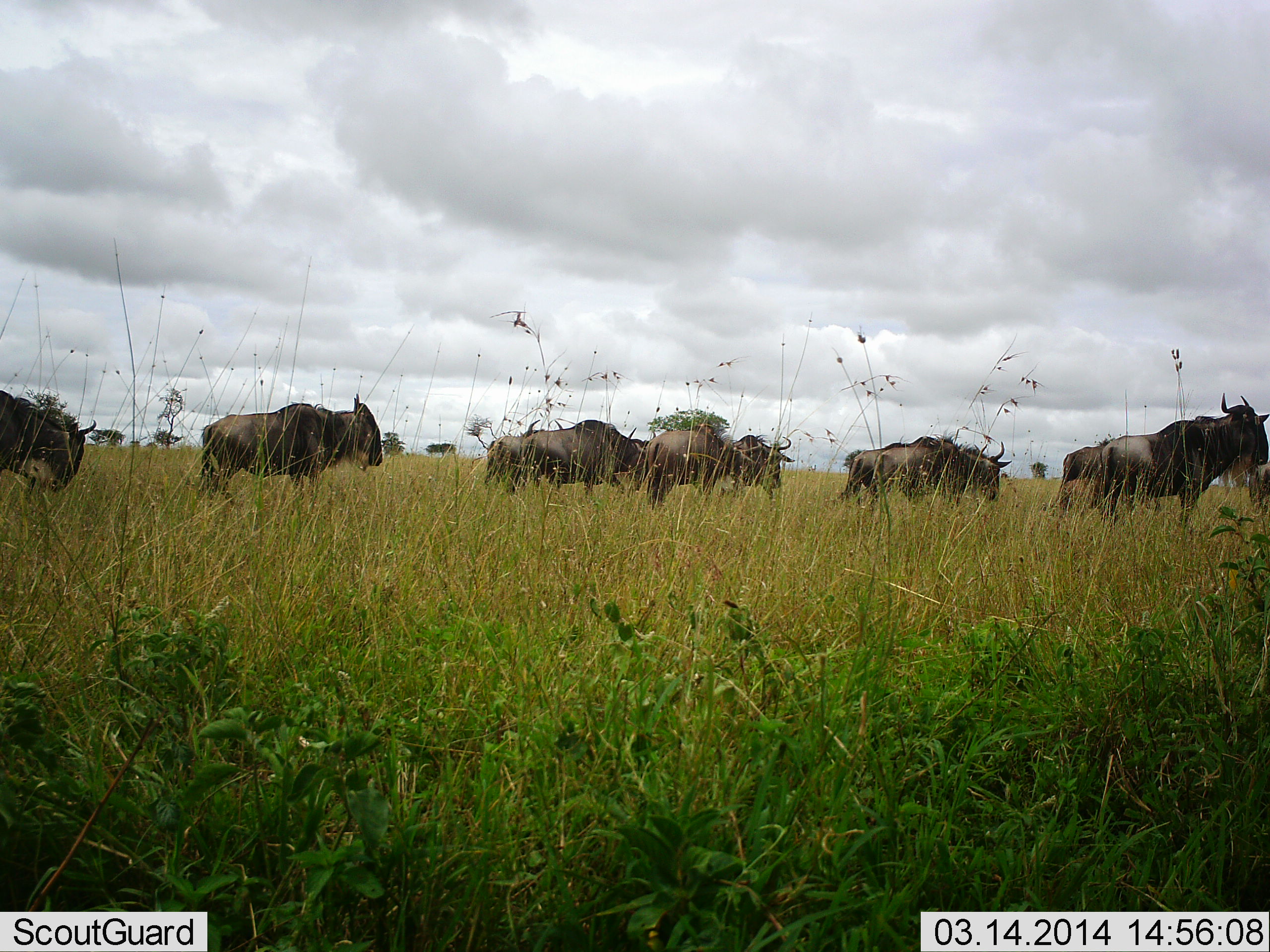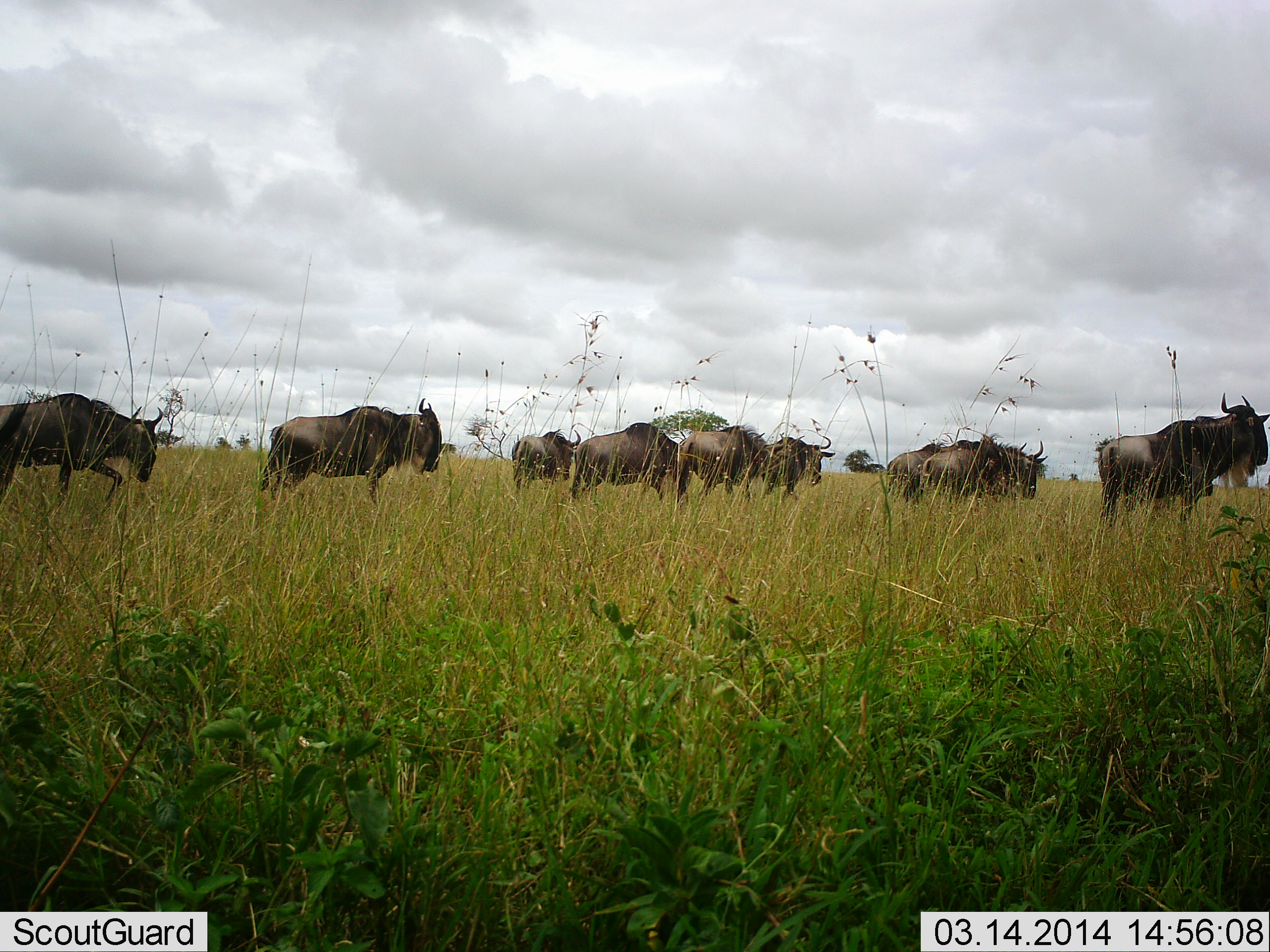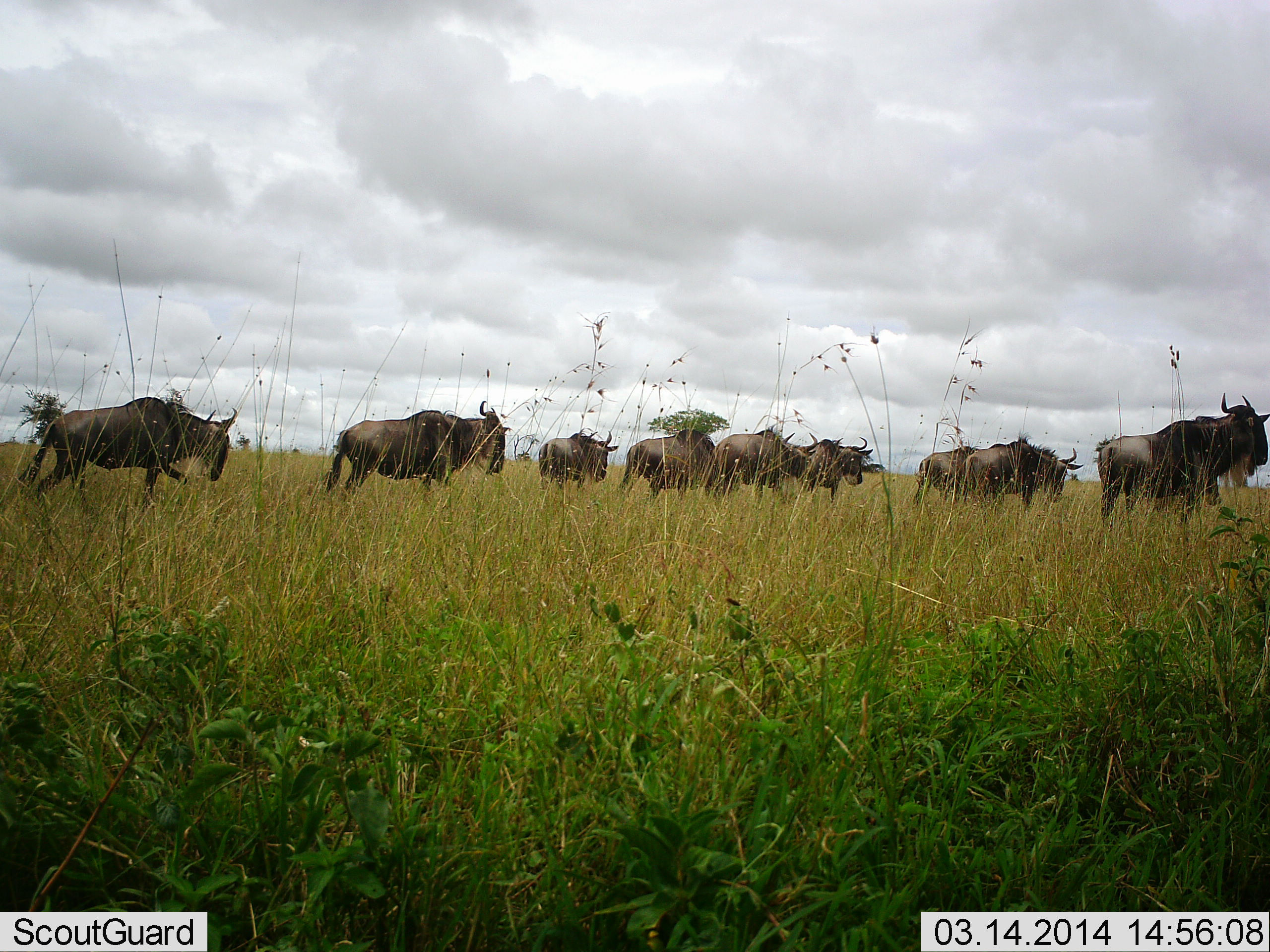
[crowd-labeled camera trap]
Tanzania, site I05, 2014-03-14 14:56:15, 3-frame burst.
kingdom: Animalia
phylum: Chordata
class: Mammalia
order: Artiodactyla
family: Bovidae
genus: Connochaetes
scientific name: Connochaetes taurinus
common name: blue wildebeest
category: wildebeest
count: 10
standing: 70%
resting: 0%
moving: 100%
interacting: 0%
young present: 0%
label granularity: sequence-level